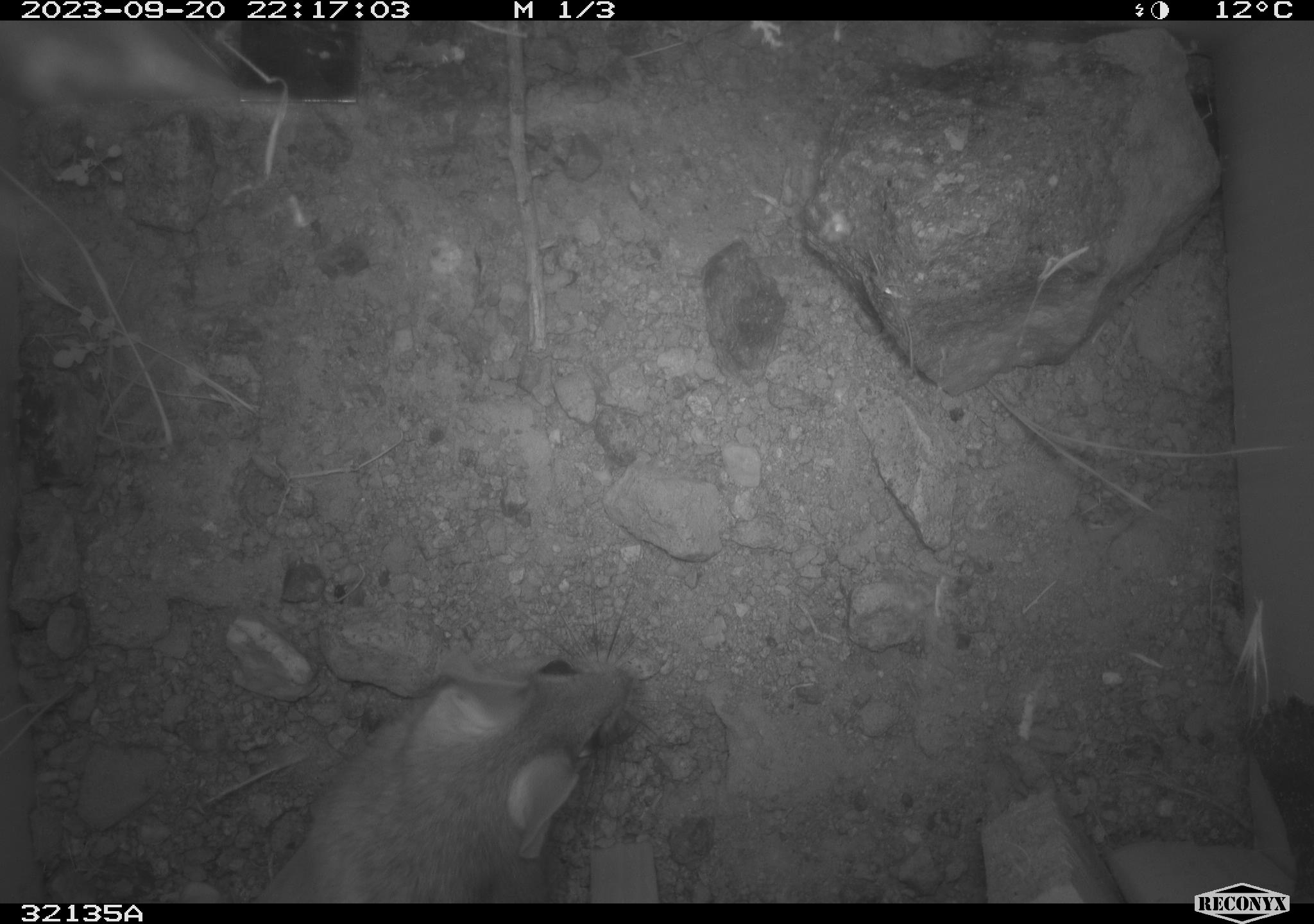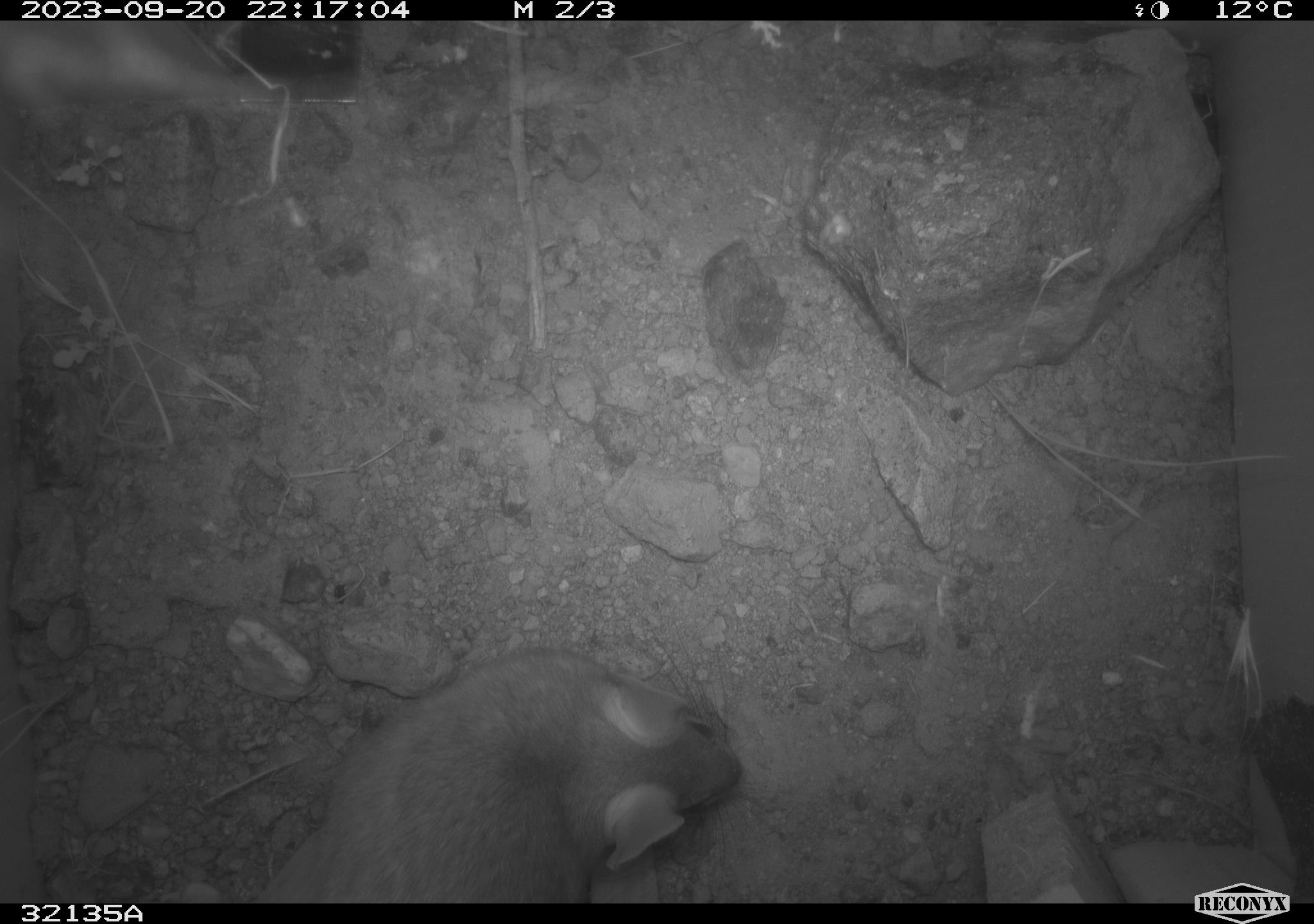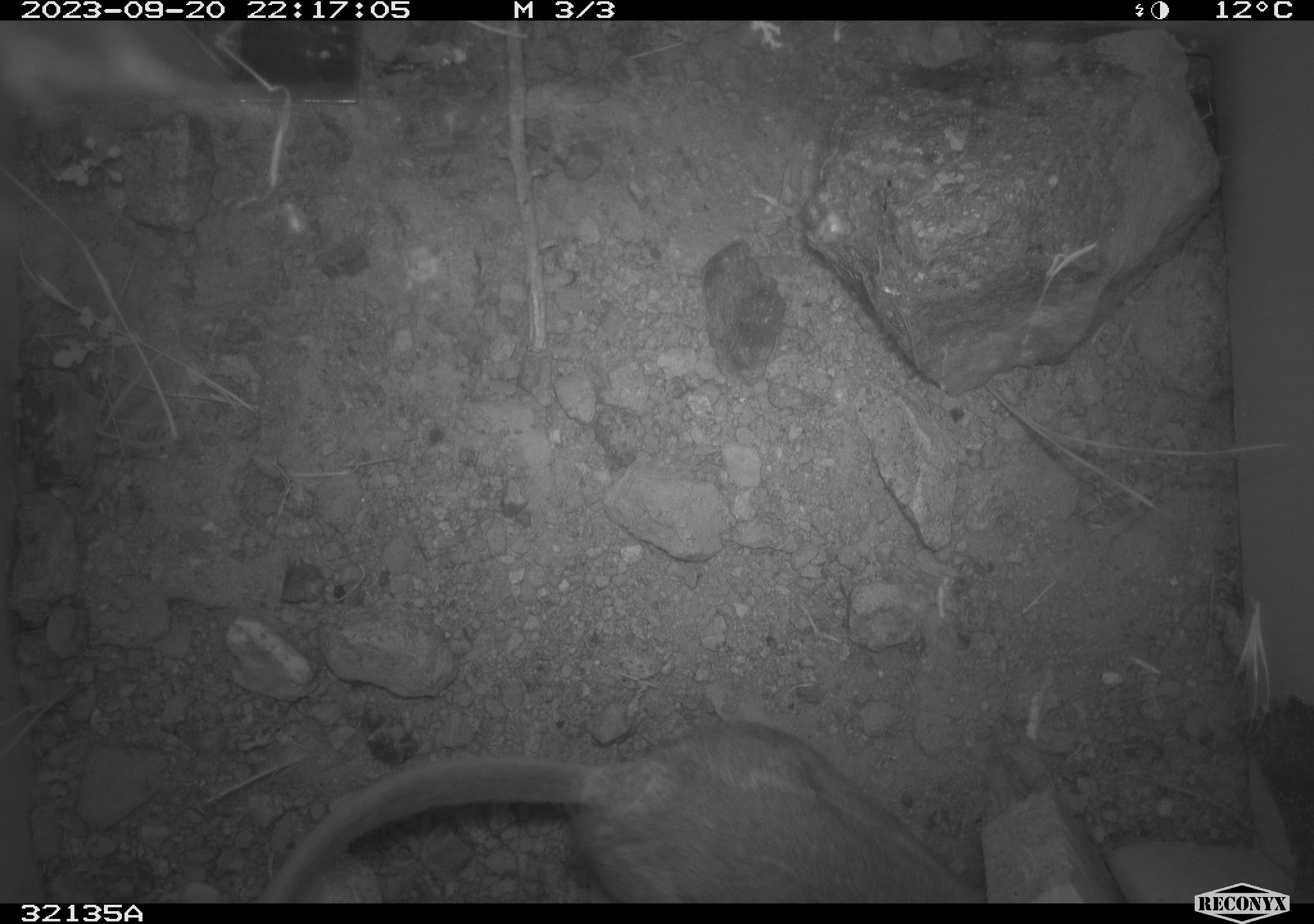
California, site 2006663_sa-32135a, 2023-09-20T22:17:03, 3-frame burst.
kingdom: Animalia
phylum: Chordata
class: Mammalia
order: Rodentia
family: Cricetidae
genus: Neotoma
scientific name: Neotoma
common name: pack rat or woodrat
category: neotoma species